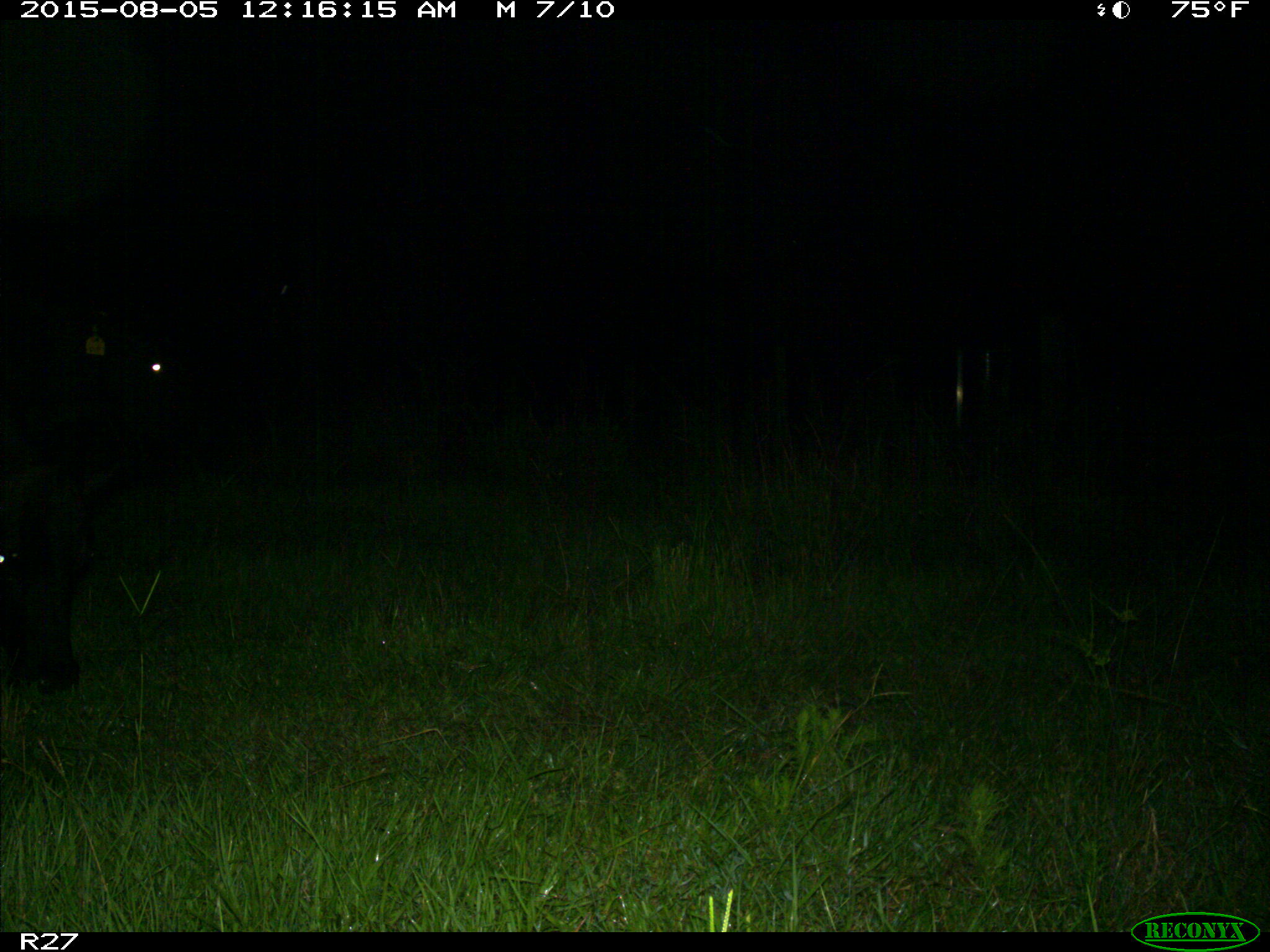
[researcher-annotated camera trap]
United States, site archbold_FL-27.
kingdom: Animalia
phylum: Chordata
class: Mammalia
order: Artiodactyla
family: Bovidae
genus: Bos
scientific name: Bos taurus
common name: domestic cow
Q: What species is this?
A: Bos taurus (domestic cow).